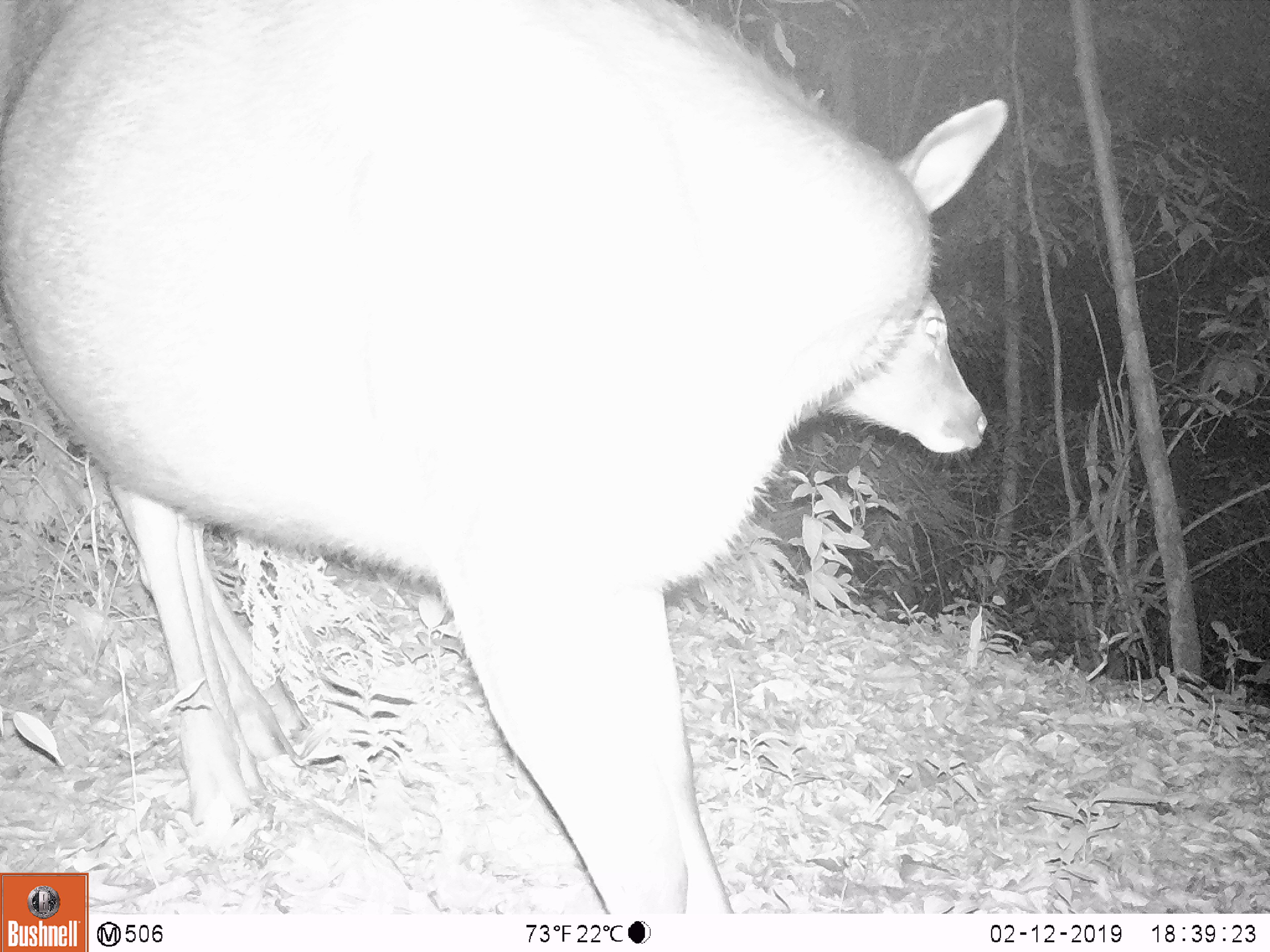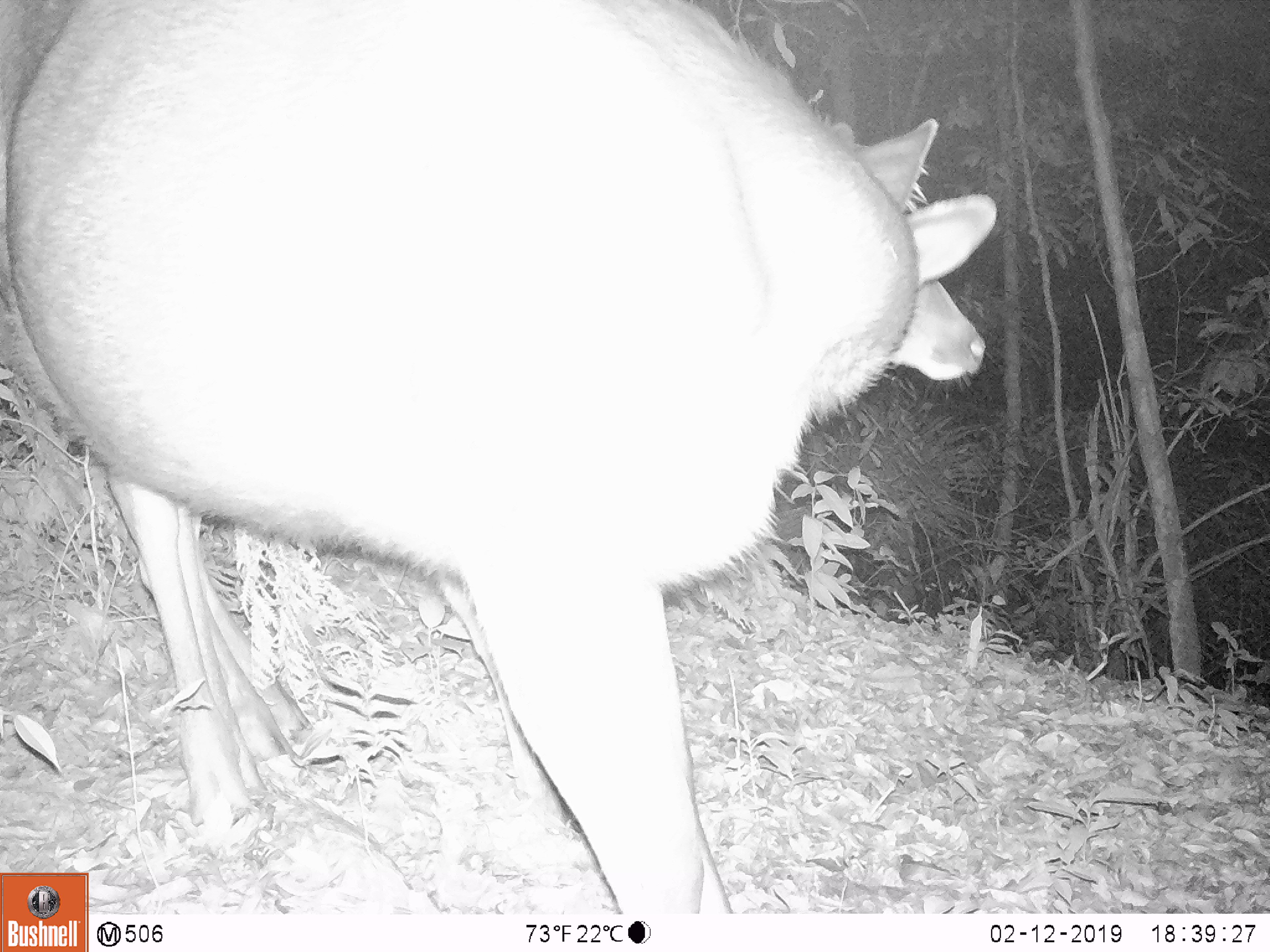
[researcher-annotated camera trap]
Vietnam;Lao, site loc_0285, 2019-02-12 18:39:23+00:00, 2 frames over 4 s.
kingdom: Animalia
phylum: Chordata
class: Mammalia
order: Artiodactyla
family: Cervidae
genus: Rusa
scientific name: Rusa unicolor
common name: sambar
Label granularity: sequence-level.